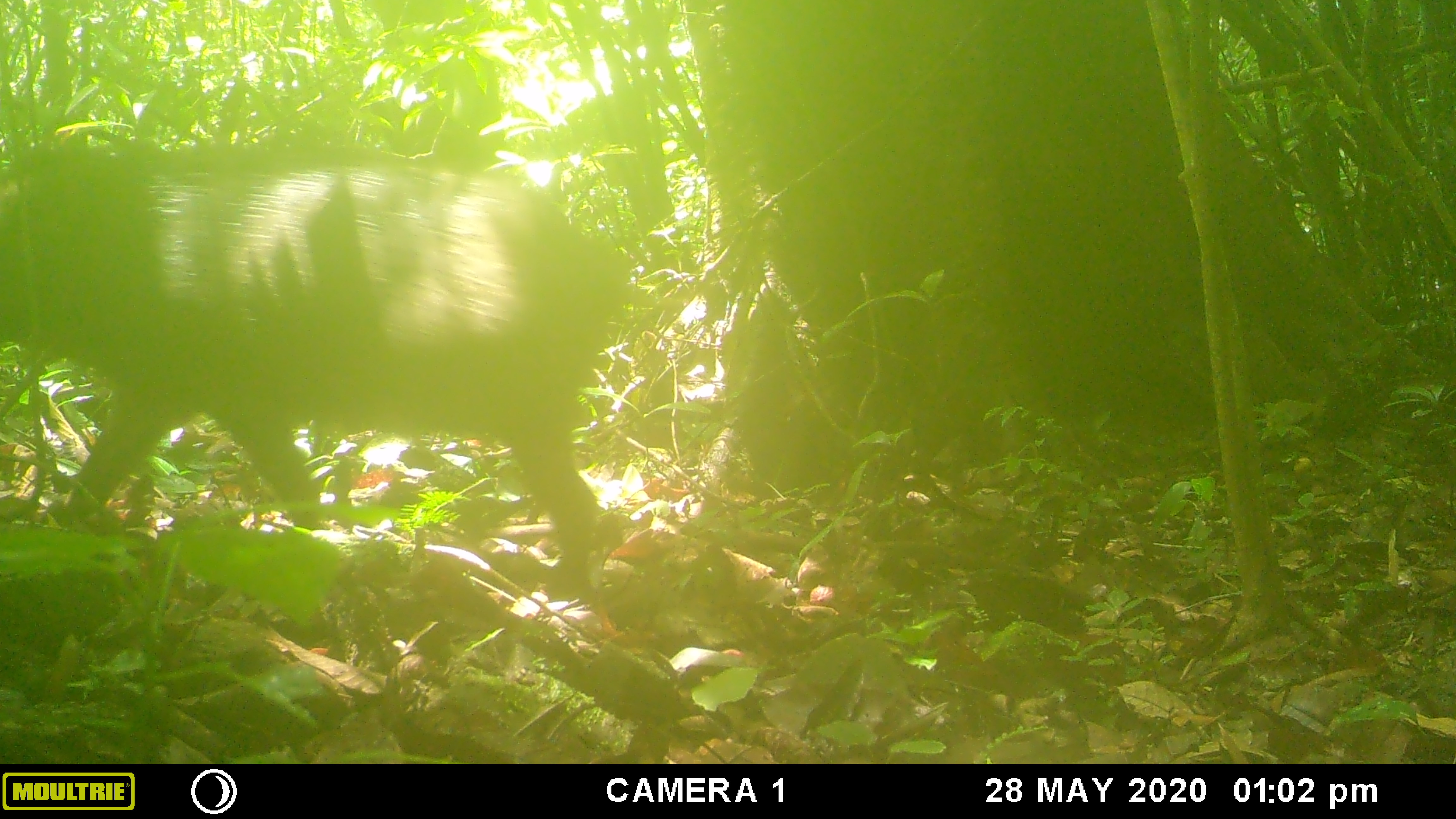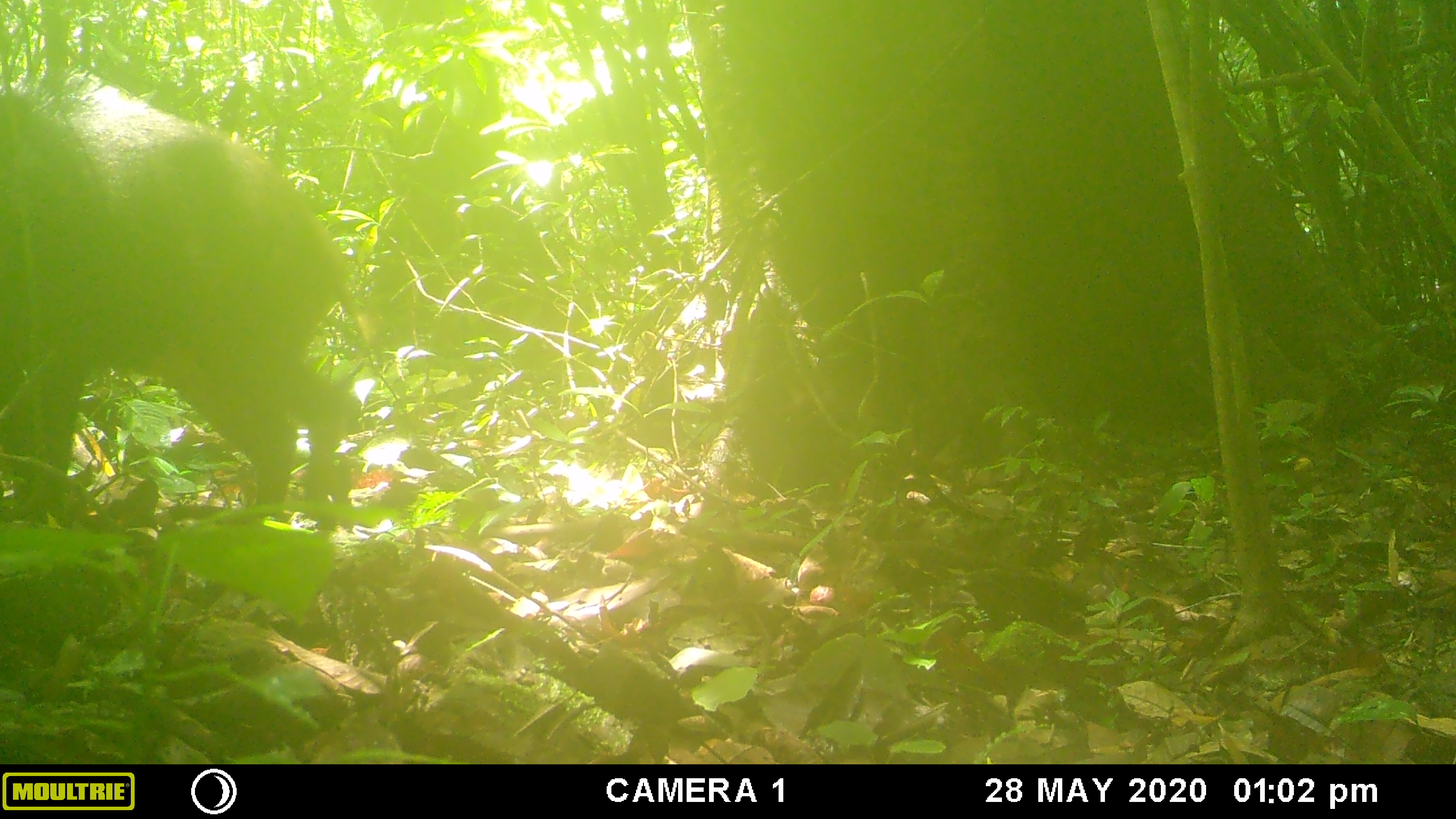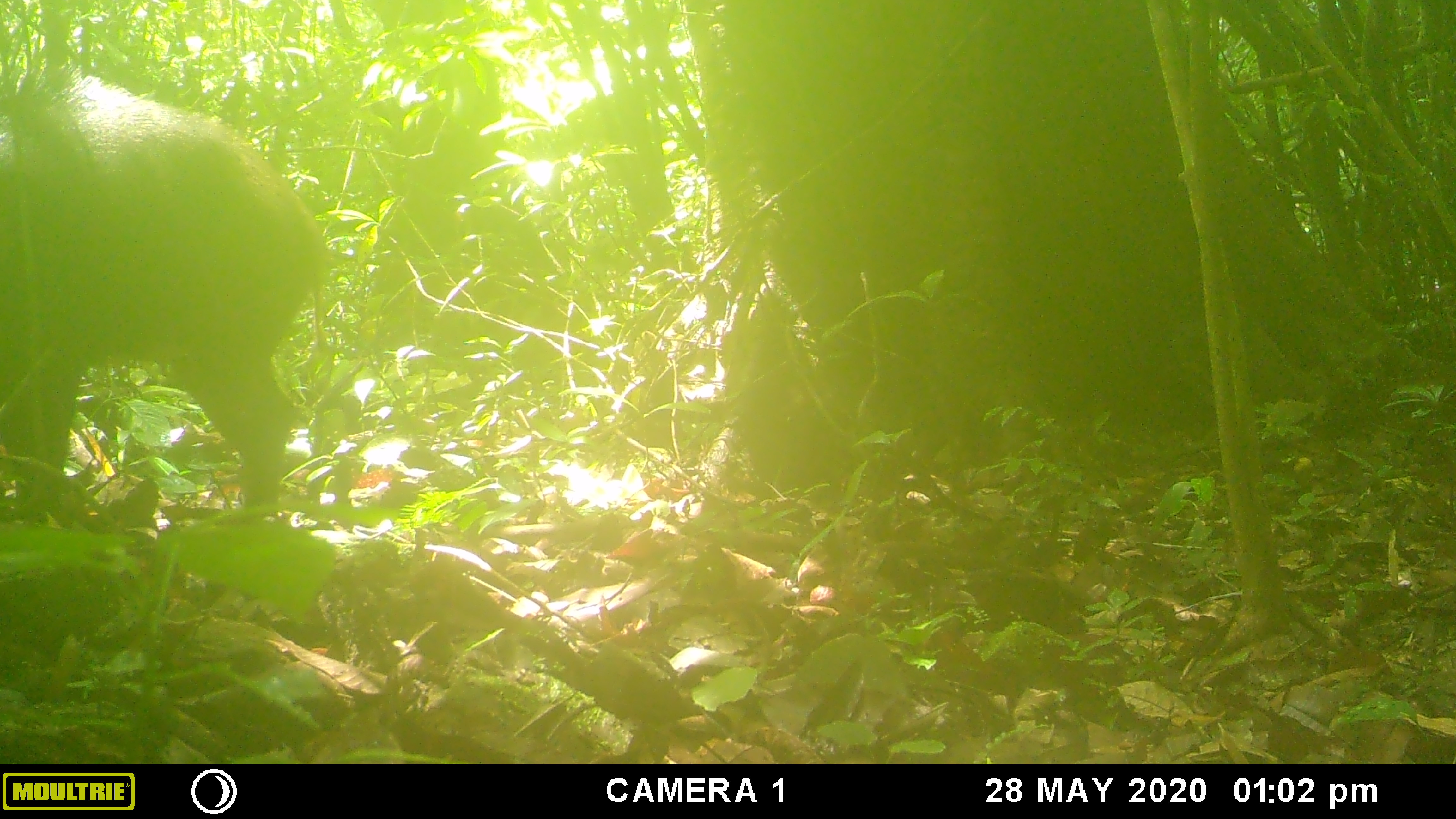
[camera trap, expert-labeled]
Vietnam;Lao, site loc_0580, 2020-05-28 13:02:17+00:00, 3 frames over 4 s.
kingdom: Animalia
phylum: Chordata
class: Mammalia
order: Artiodactyla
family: Suidae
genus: Sus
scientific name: Sus scrofa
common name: eurasian wild pig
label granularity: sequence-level